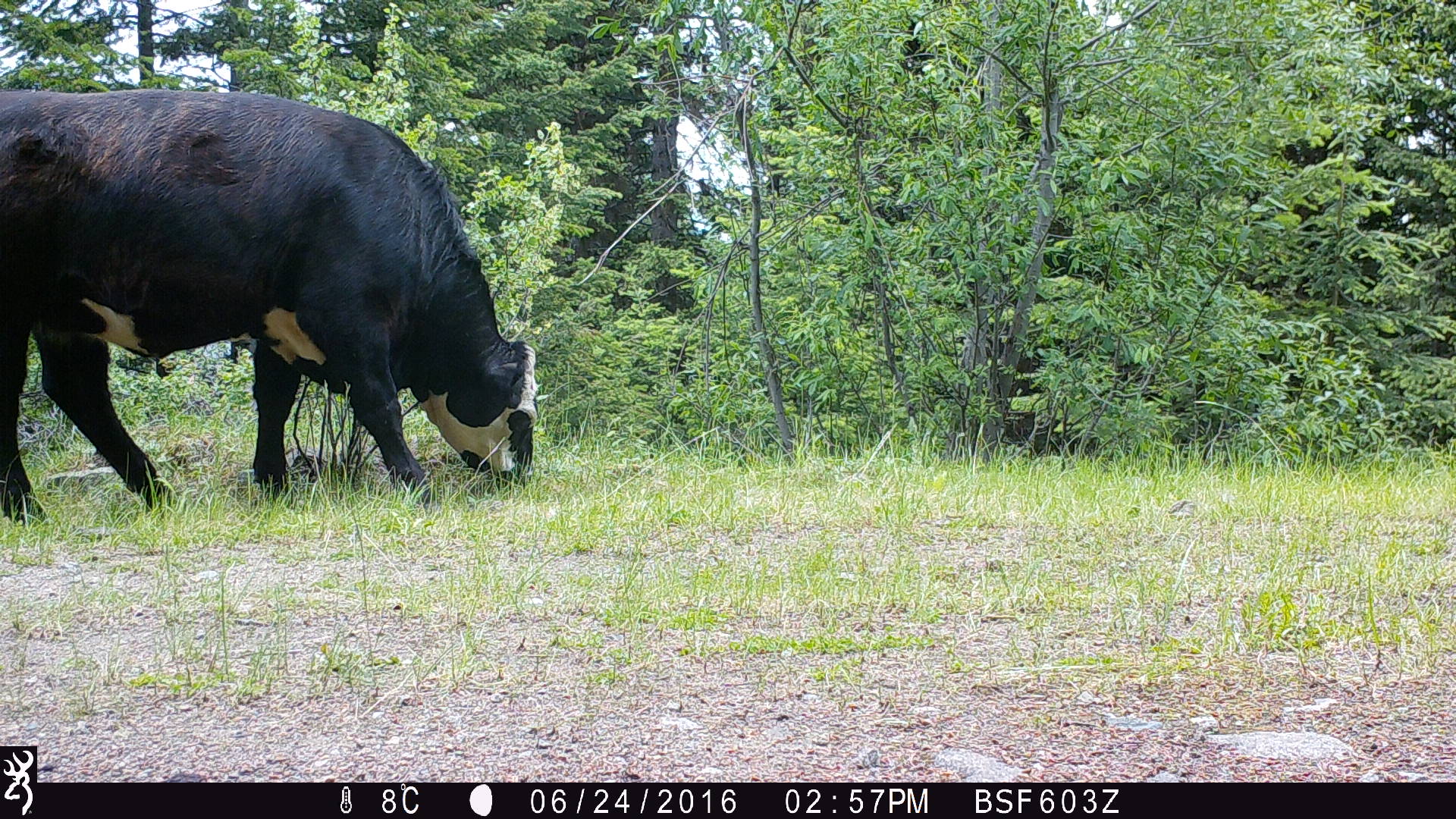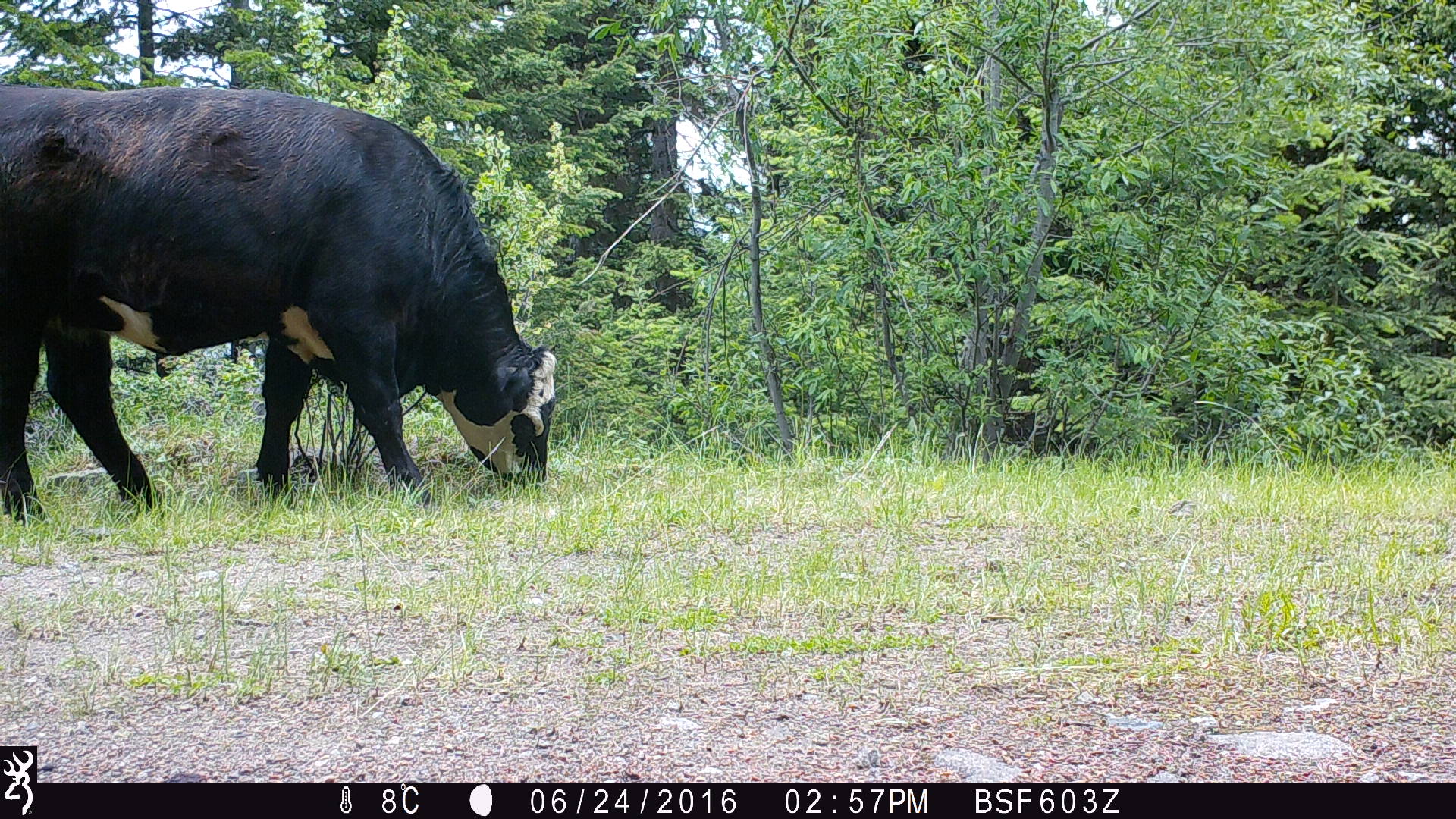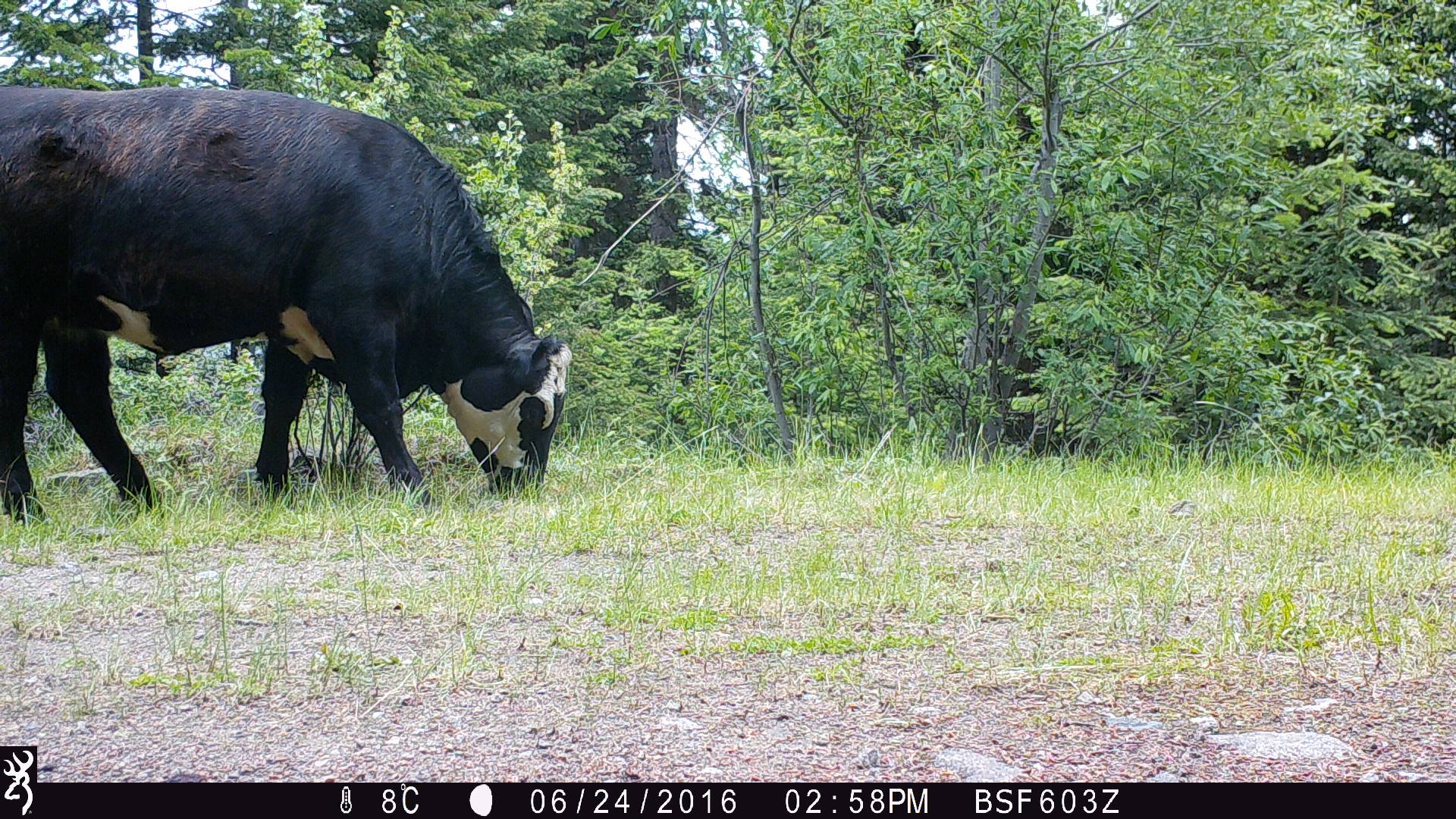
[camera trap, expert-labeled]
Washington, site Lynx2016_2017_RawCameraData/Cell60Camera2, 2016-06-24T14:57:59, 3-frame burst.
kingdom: Animalia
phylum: Chordata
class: Mammalia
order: Artiodactyla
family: Bovidae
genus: Bos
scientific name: Bos taurus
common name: domestic cattle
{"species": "domestic cattle (Bos taurus)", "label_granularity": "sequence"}